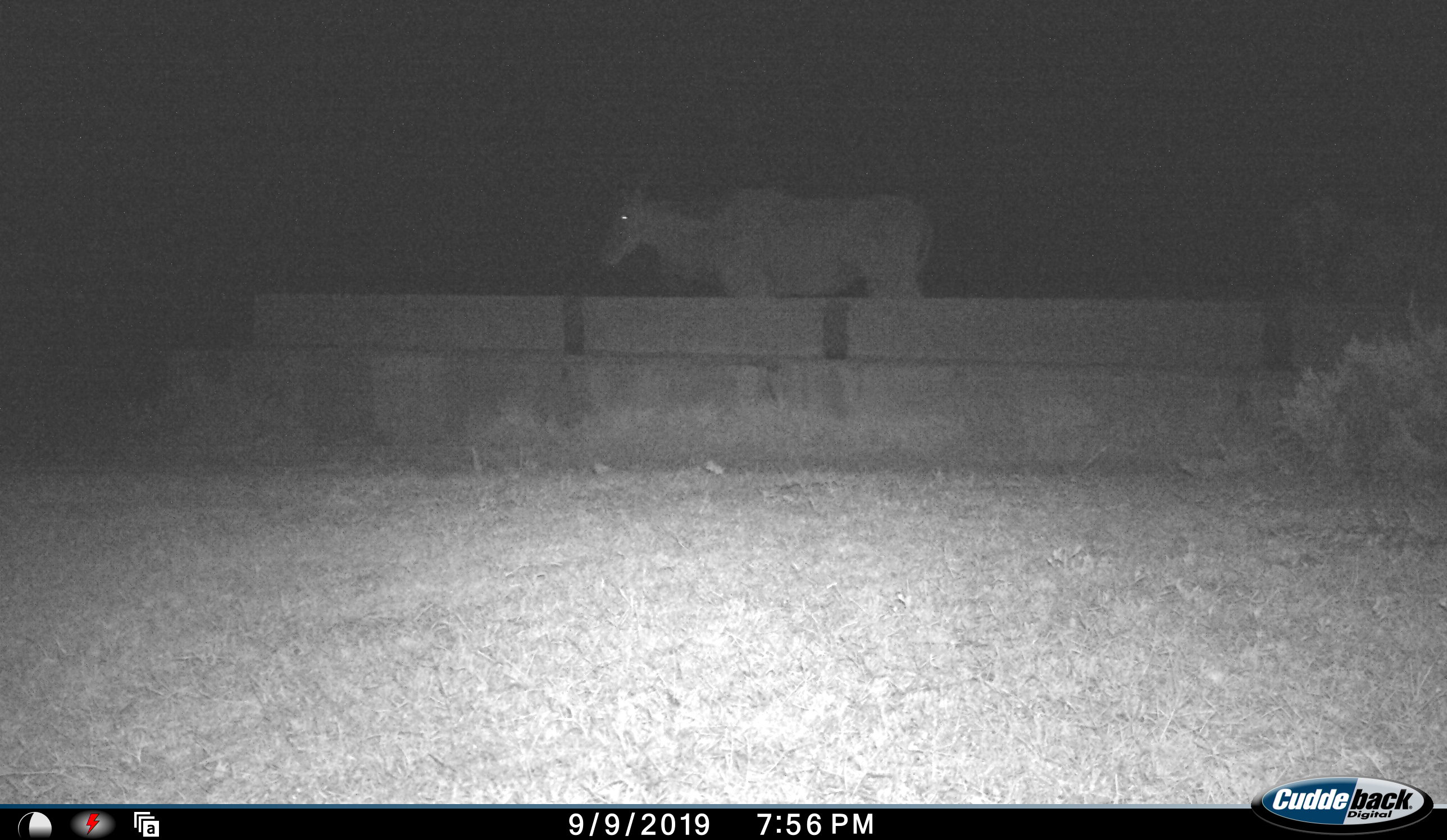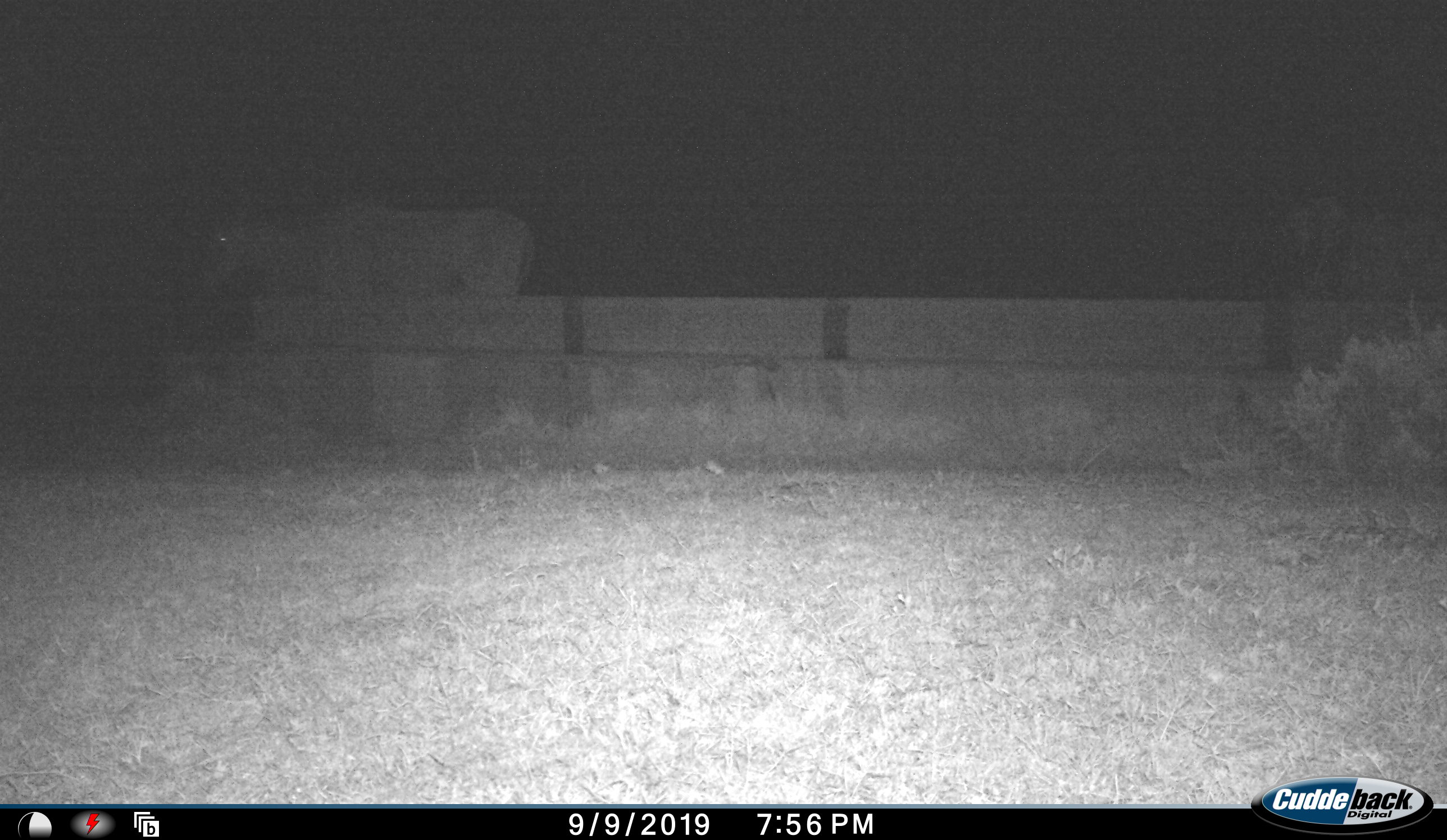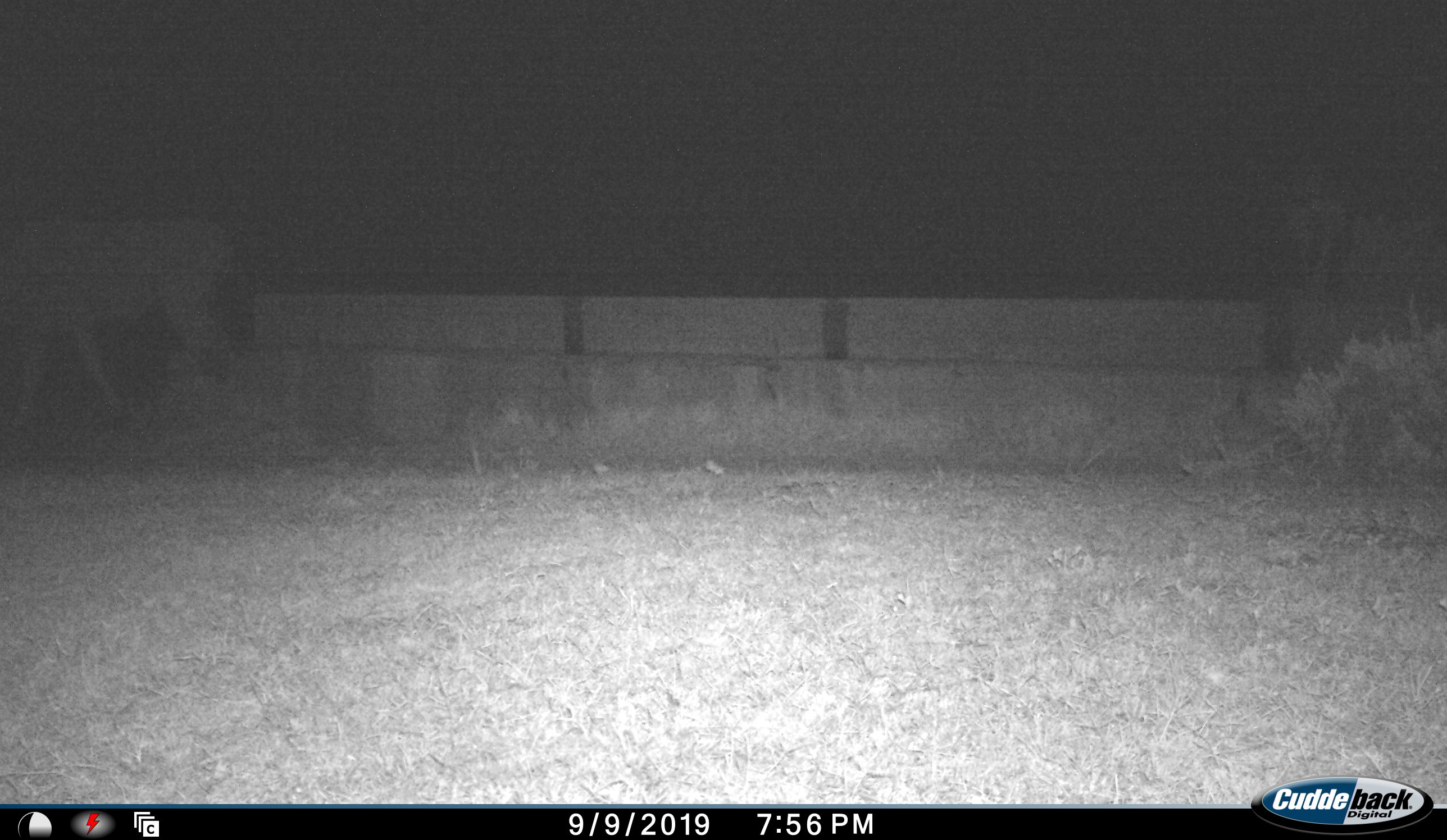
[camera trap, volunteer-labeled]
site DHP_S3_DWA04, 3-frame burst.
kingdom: Animalia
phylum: Chordata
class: Mammalia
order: Artiodactyla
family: Bovidae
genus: Tragelaphus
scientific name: Tragelaphus oryx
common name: eland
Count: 1.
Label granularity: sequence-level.